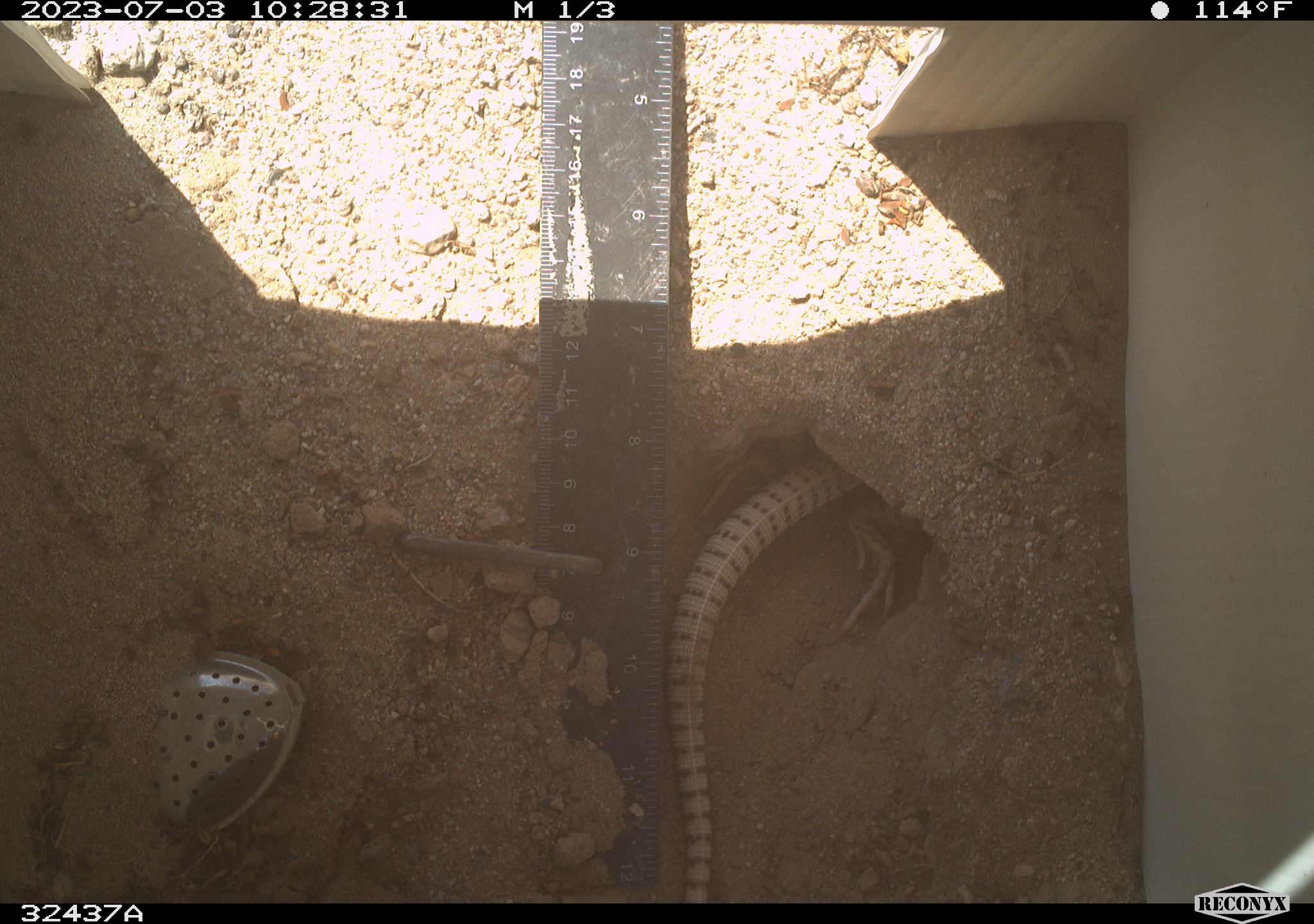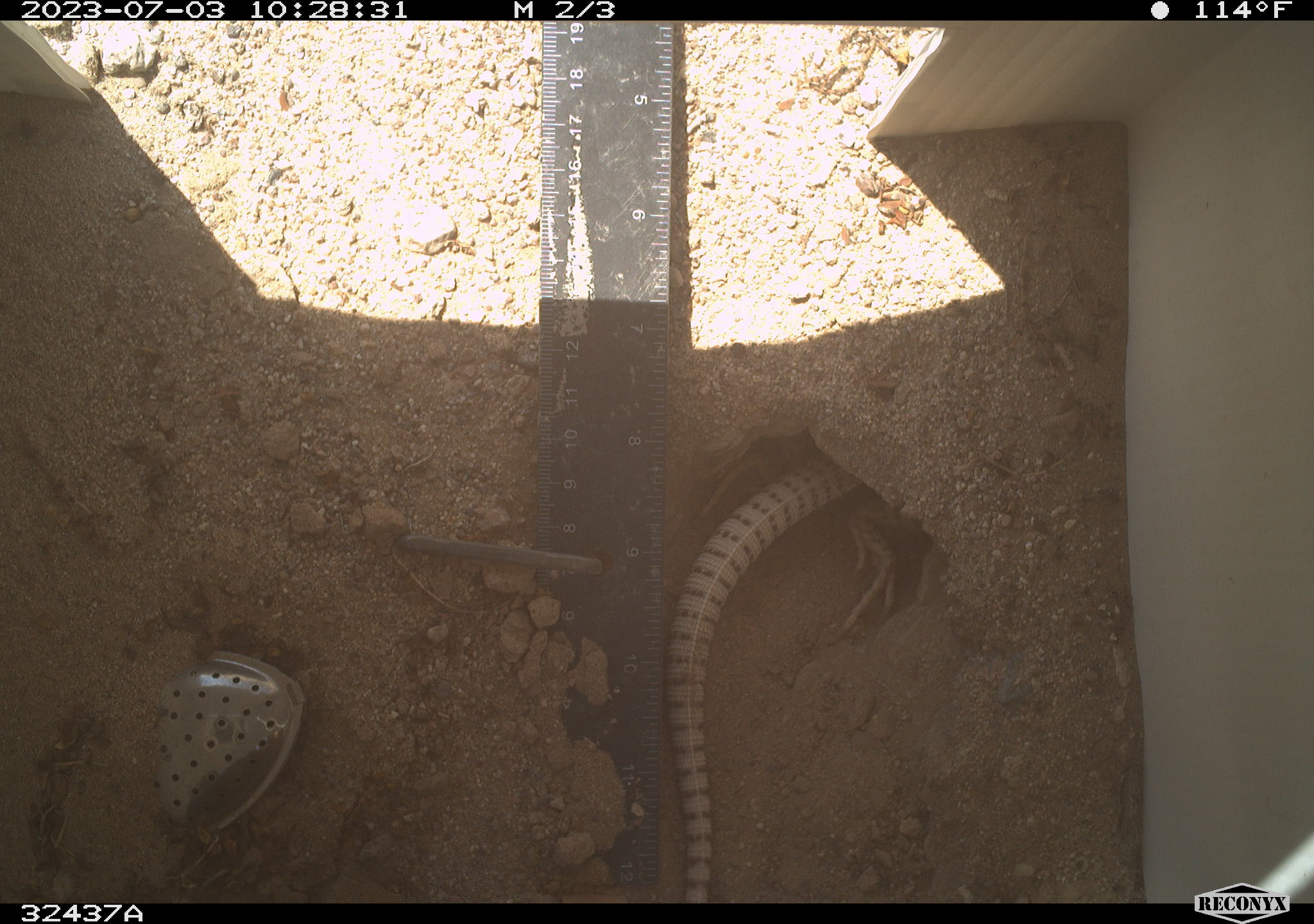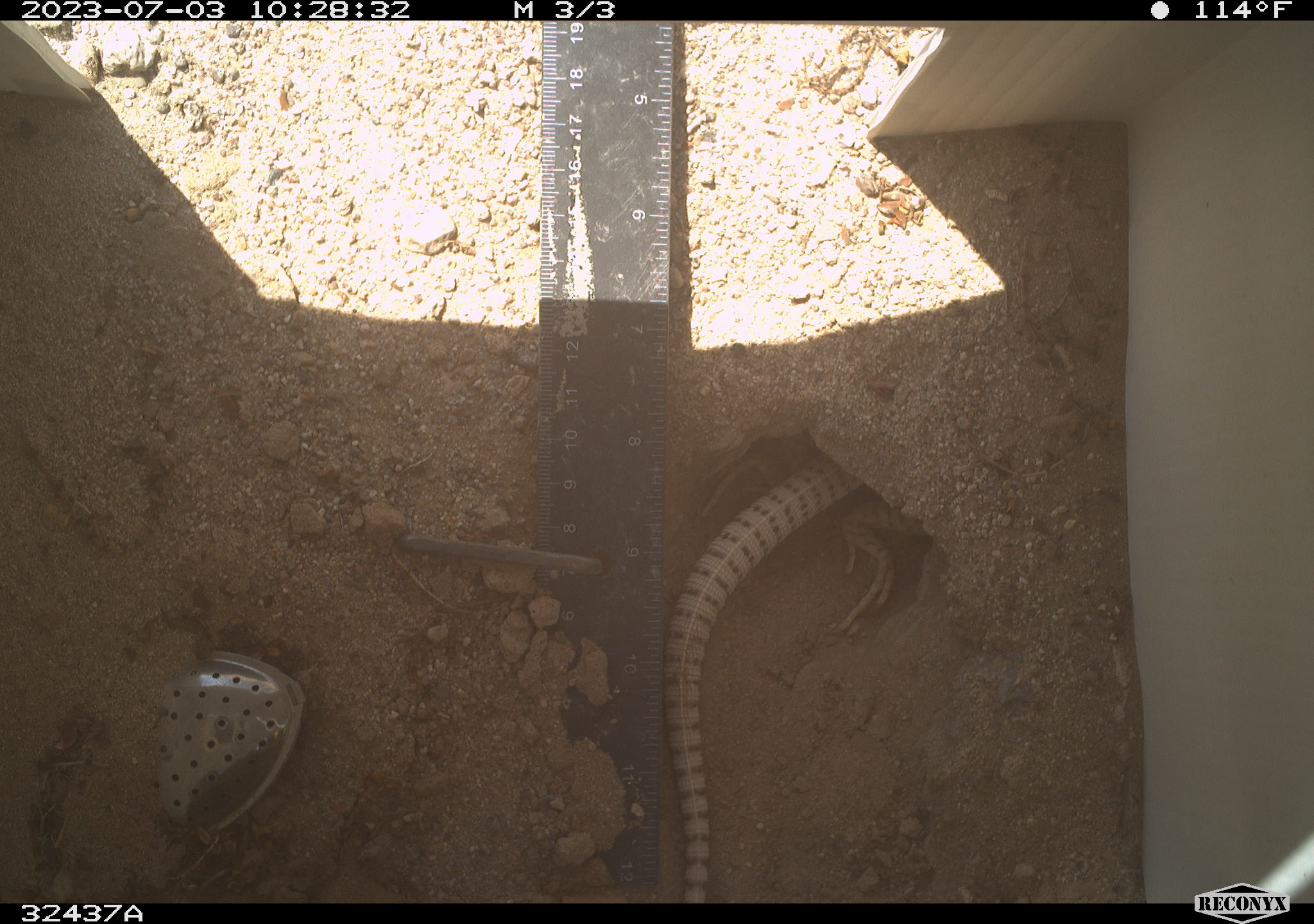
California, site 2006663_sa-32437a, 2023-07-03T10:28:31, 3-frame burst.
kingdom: Animalia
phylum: Chordata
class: Reptilia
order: Squamata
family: Iguanidae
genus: Dipsosaurus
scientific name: Dipsosaurus dorsalis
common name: common desert iguana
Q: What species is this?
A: Common desert iguana (Dipsosaurus dorsalis).